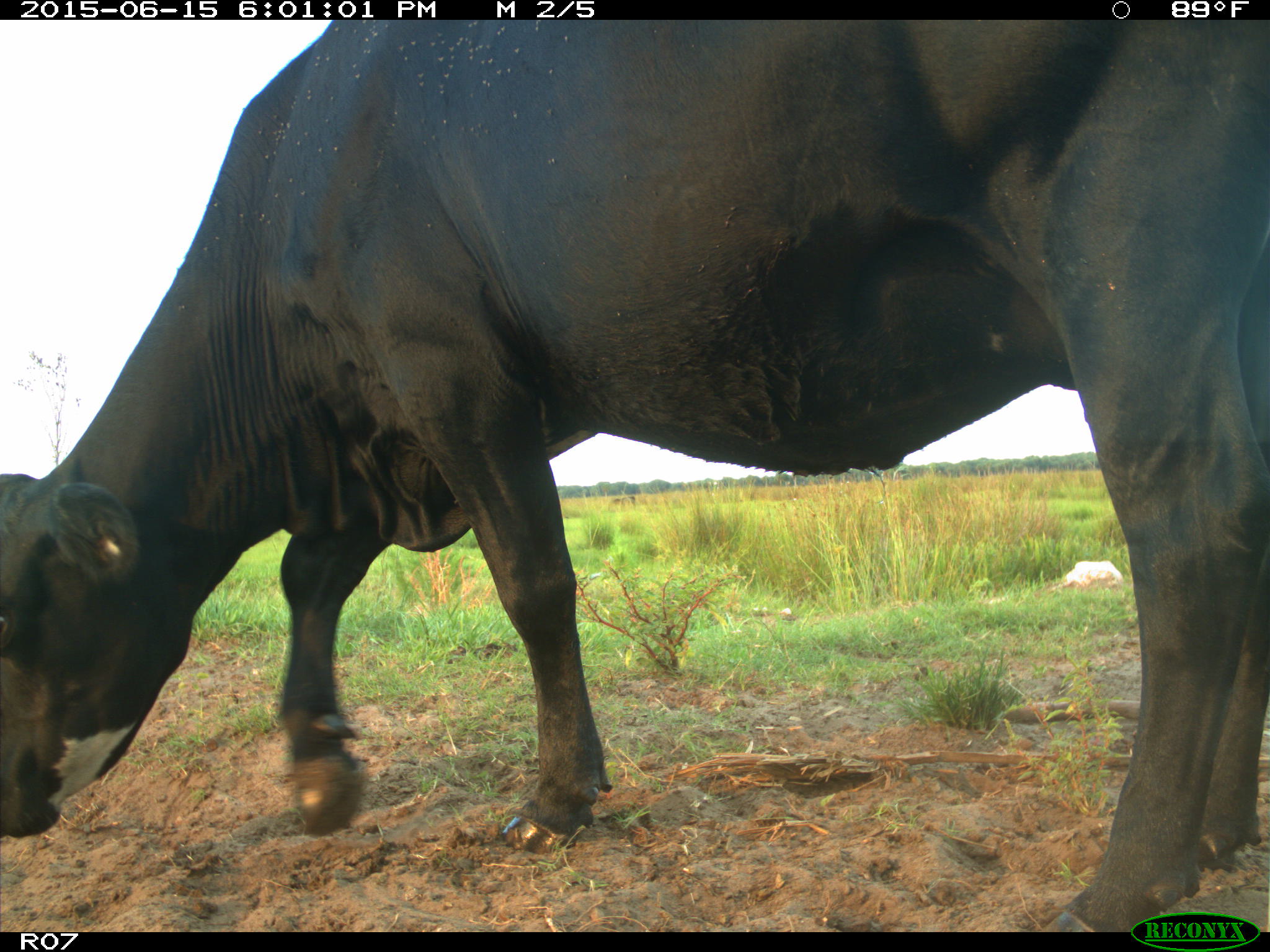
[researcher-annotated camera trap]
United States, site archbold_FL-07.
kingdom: Animalia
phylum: Chordata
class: Mammalia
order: Artiodactyla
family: Bovidae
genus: Bos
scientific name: Bos taurus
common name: domestic cow